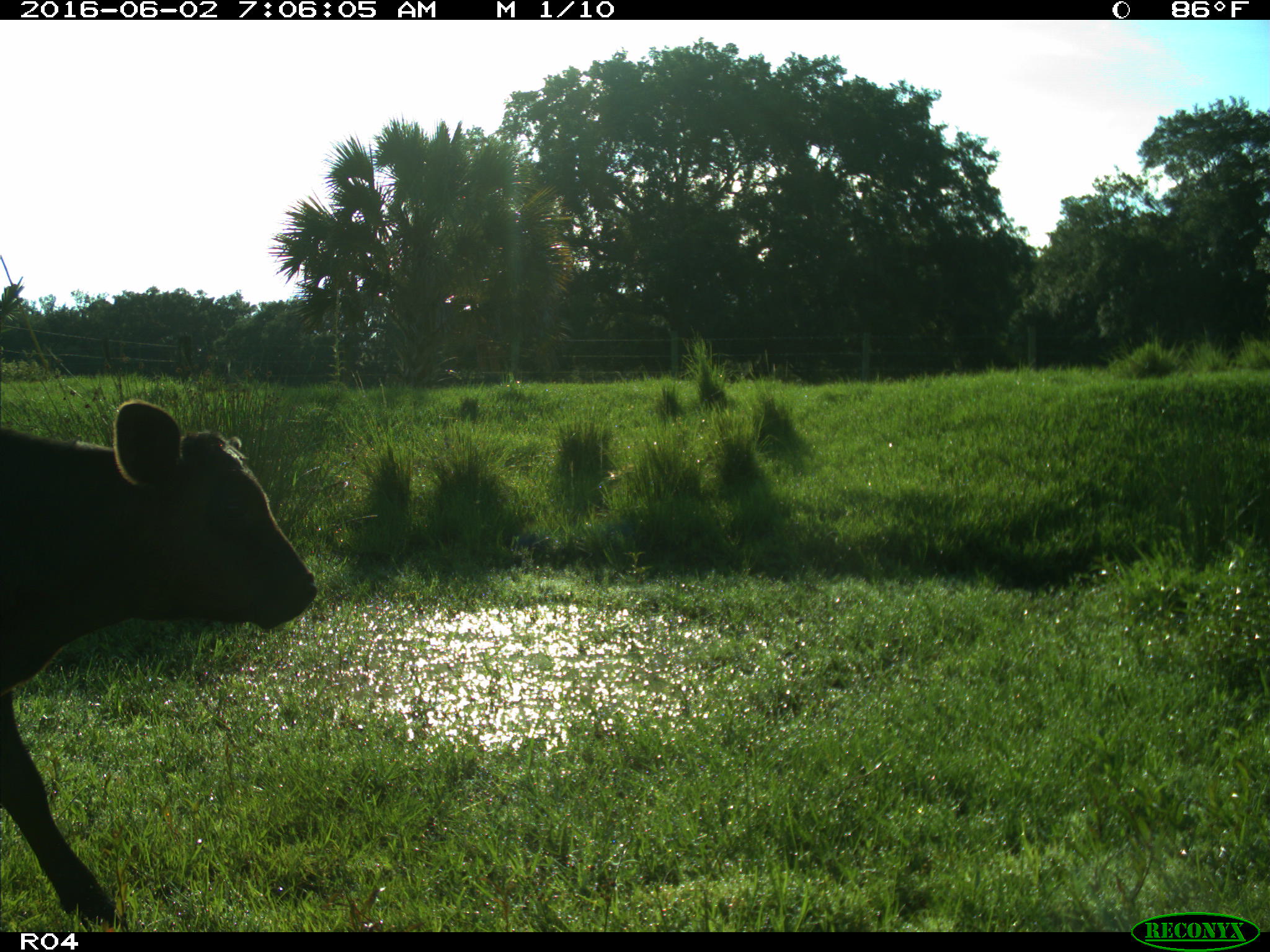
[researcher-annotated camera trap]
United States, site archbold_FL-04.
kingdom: Animalia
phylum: Chordata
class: Mammalia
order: Artiodactyla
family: Bovidae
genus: Bos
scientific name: Bos taurus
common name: domestic cow